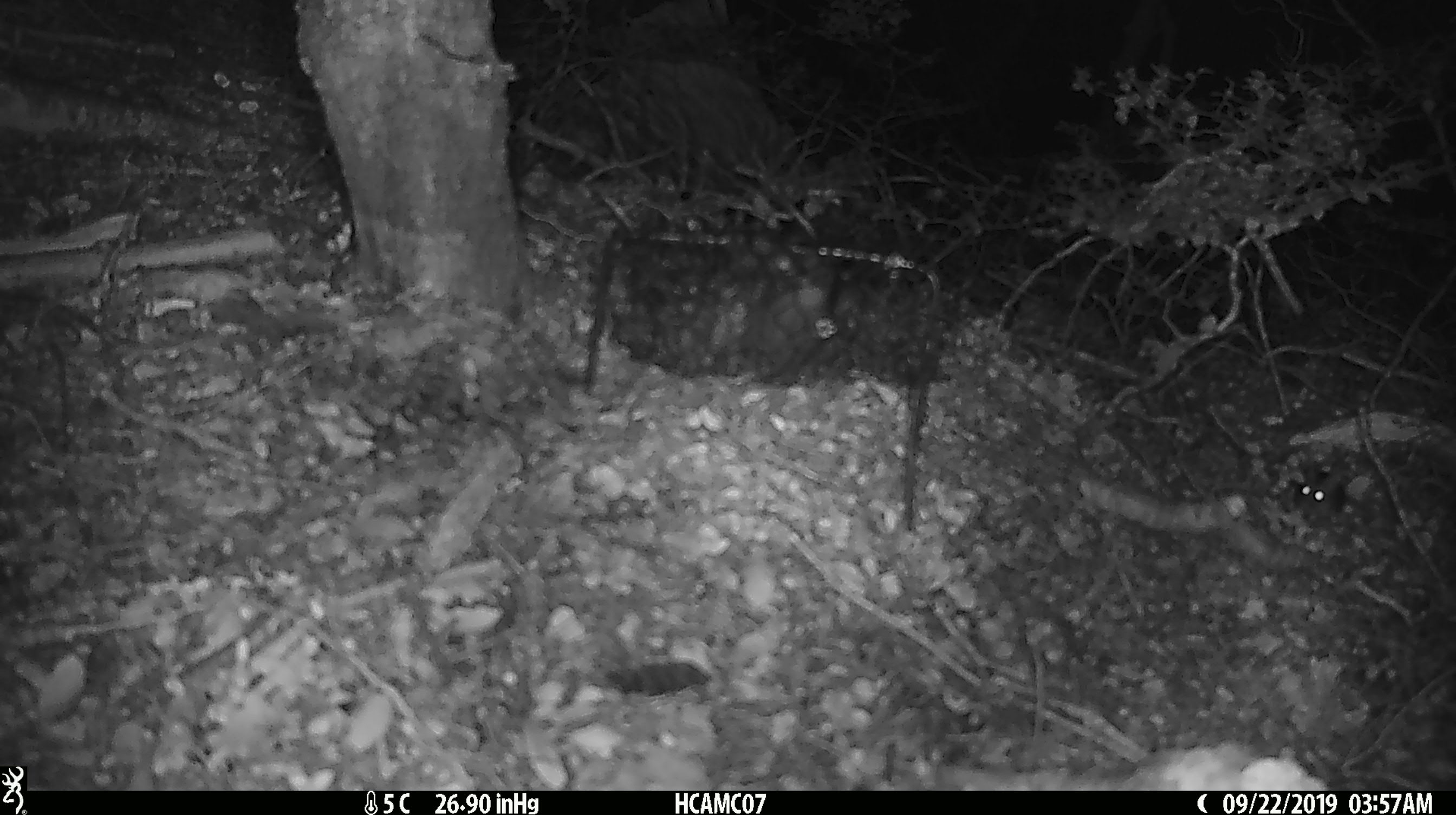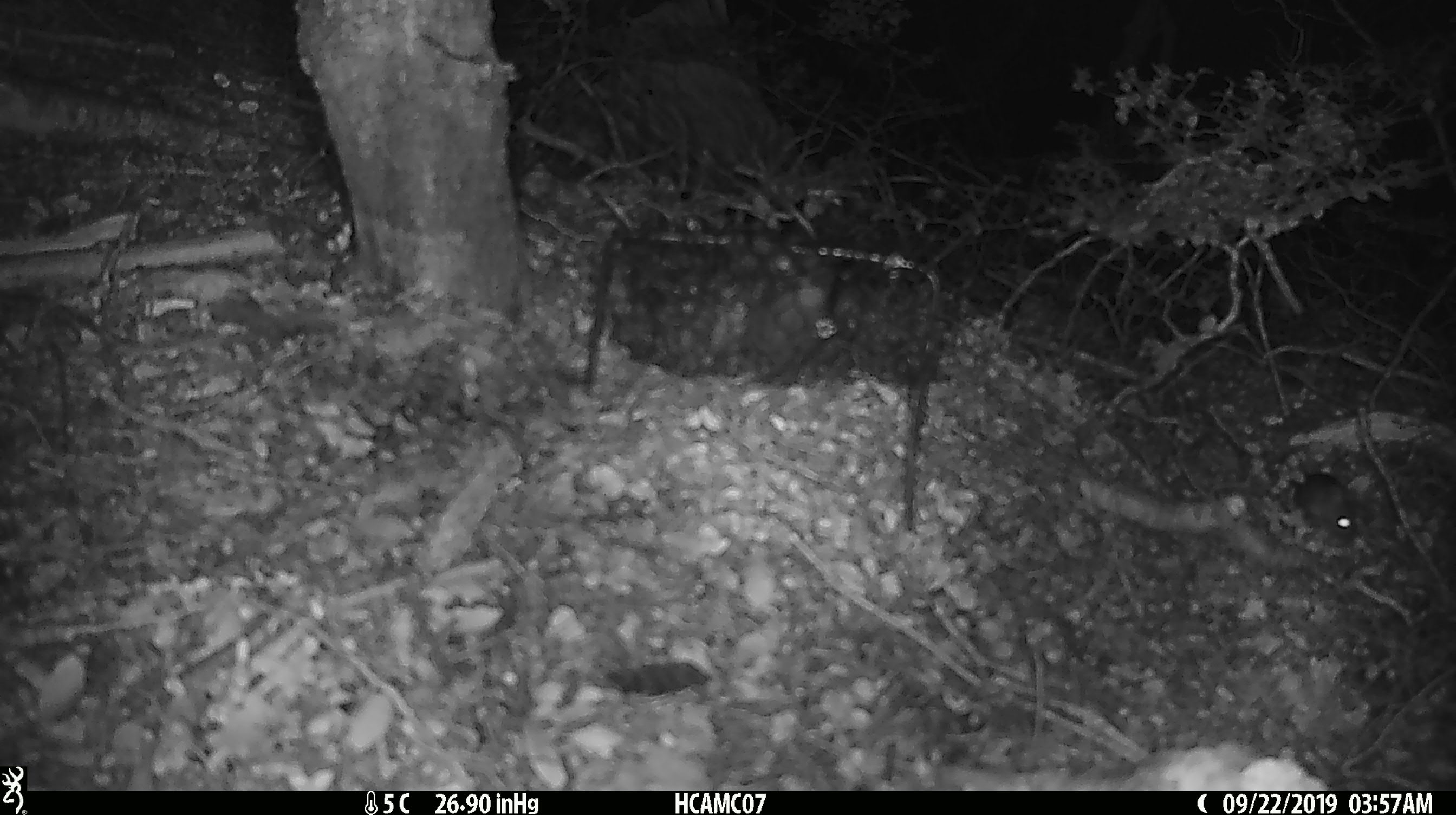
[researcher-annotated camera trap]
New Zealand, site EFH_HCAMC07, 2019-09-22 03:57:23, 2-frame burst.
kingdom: Animalia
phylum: Chordata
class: Mammalia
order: Rodentia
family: Muridae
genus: Mus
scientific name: Mus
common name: mouse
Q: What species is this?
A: Mouse (Mus).